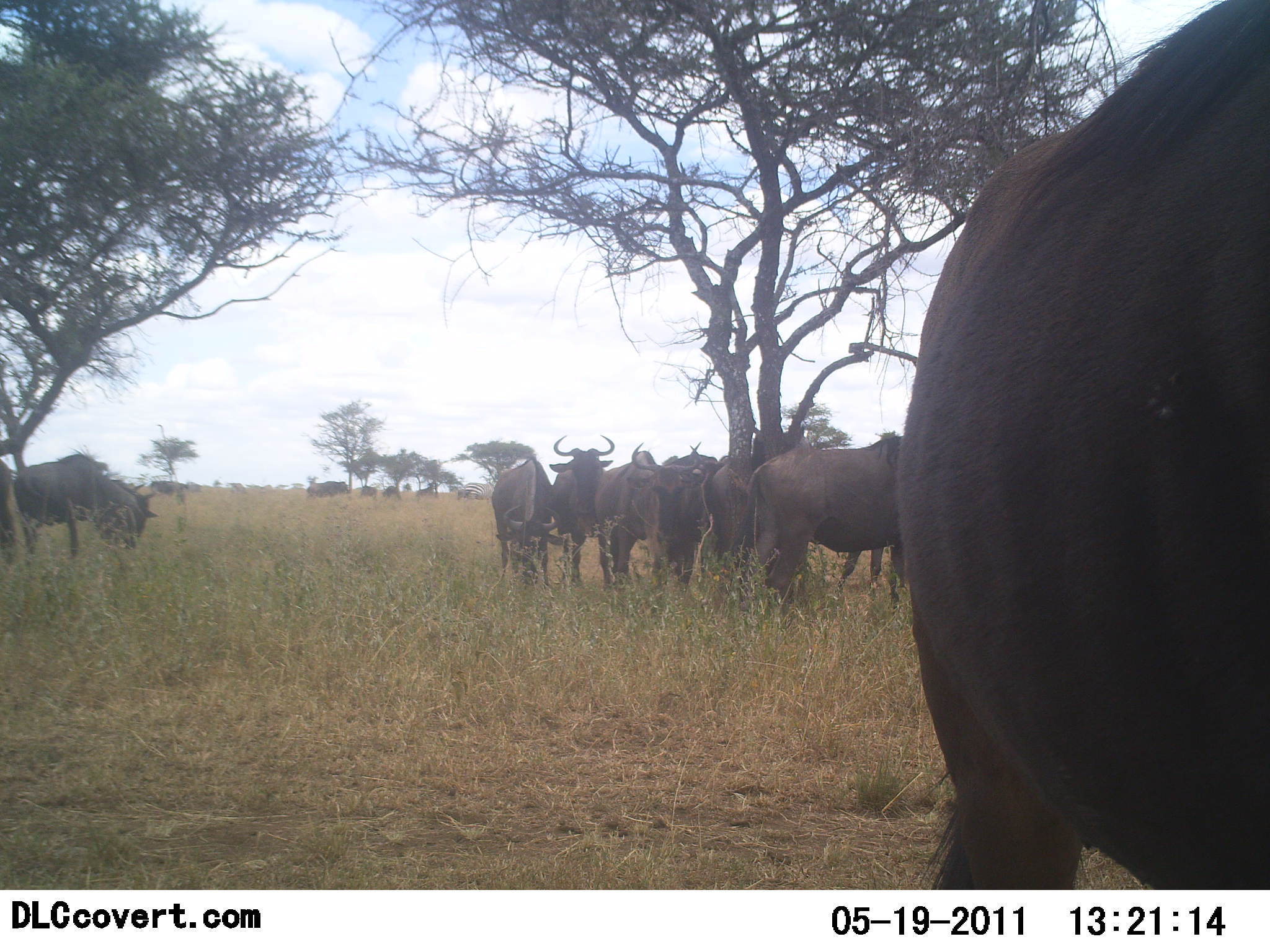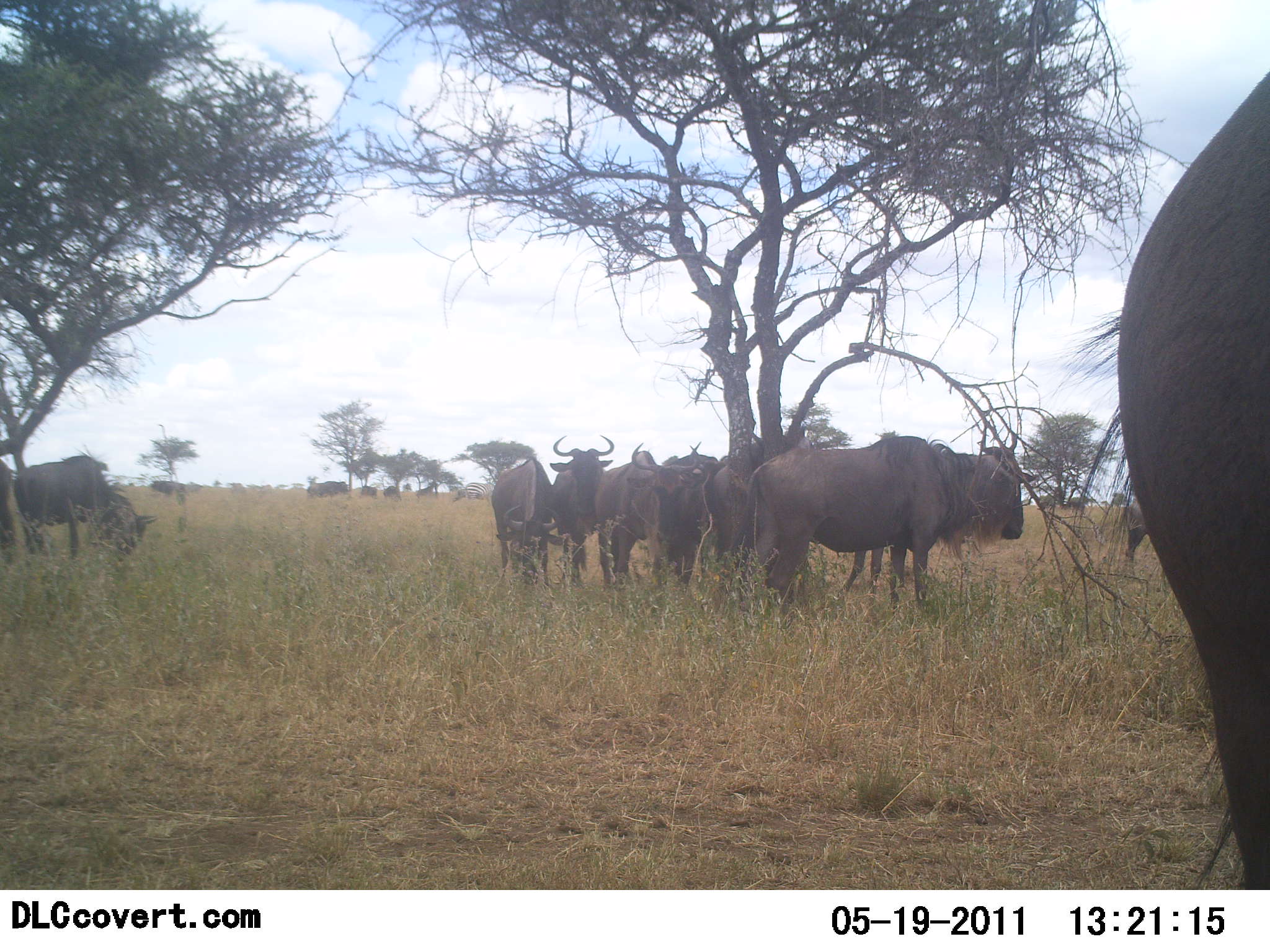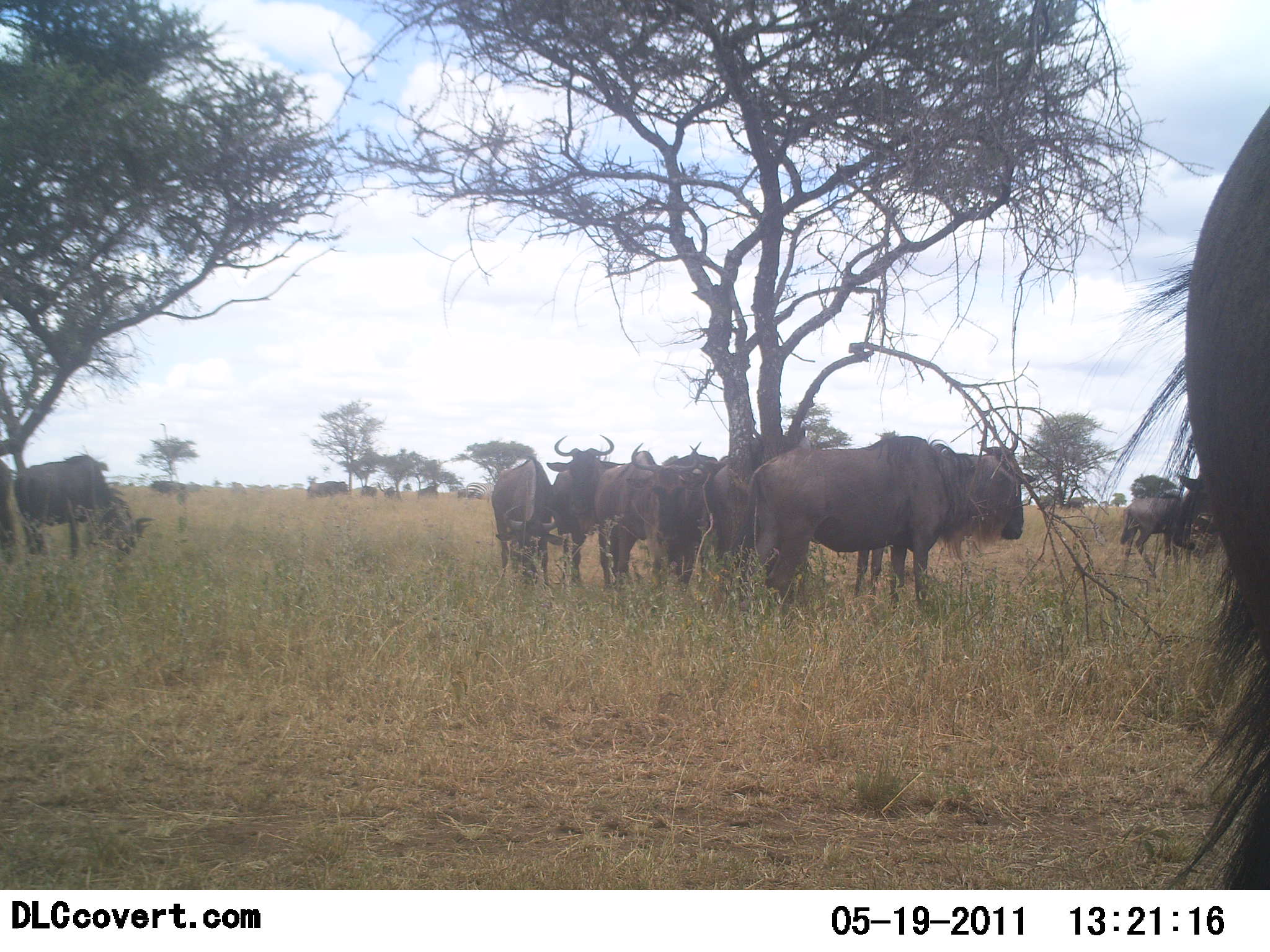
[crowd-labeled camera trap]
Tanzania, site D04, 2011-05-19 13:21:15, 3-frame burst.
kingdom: Animalia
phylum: Chordata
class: Mammalia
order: Artiodactyla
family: Bovidae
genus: Connochaetes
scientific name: Connochaetes taurinus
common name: blue wildebeest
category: wildebeest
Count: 11-50.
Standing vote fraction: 92%.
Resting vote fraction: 15%.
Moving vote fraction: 31%.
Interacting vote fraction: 0%.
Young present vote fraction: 0%.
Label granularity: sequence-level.